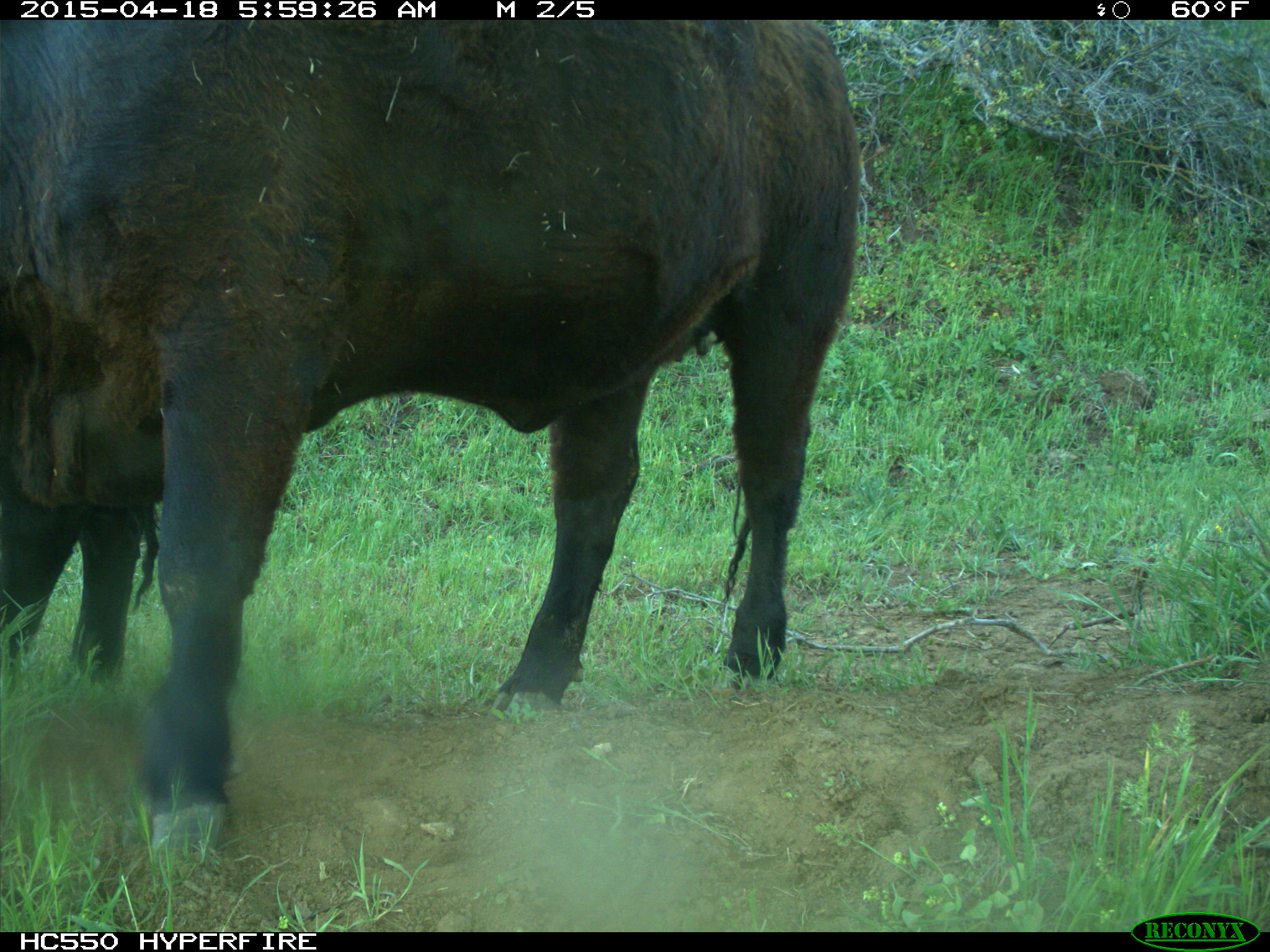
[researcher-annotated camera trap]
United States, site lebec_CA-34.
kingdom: Animalia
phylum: Chordata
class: Mammalia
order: Artiodactyla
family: Bovidae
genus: Bos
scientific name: Bos taurus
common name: domestic cow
Bos taurus (domestic cow).